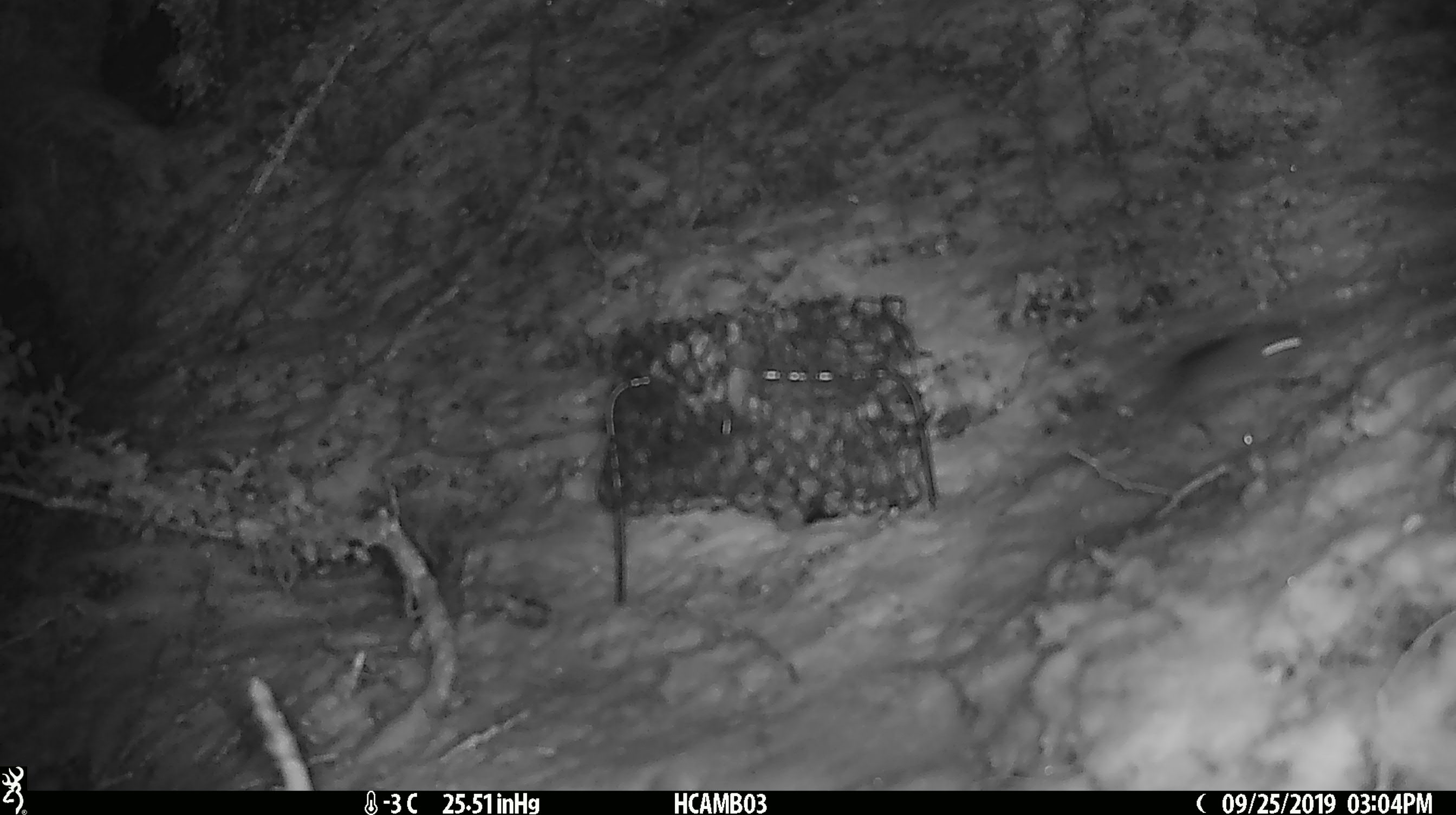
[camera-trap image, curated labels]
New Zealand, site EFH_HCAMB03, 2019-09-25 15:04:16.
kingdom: Animalia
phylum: Chordata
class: Mammalia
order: Rodentia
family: Muridae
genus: Mus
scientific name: Mus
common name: mouse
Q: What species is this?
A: Mouse (Mus).